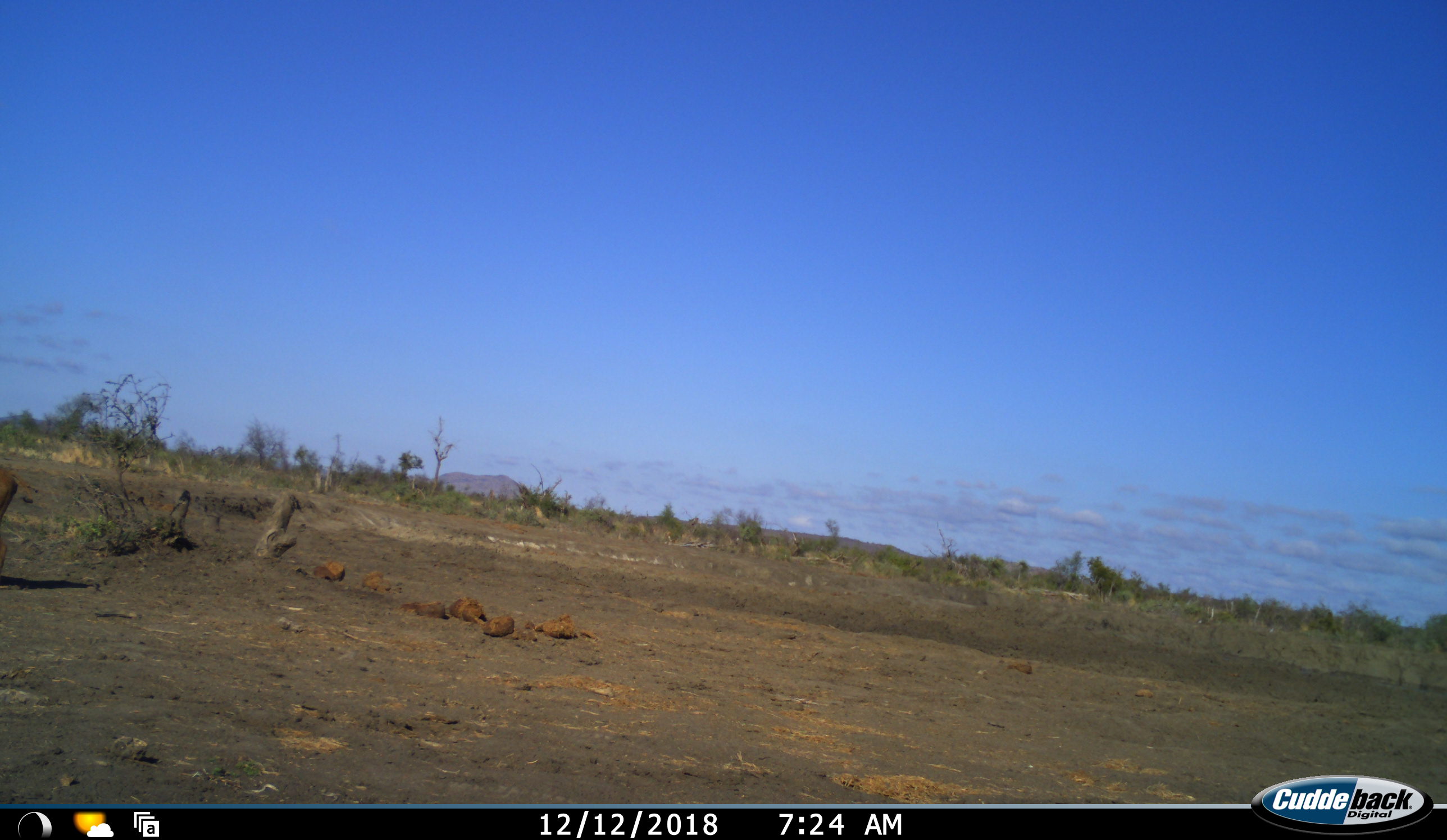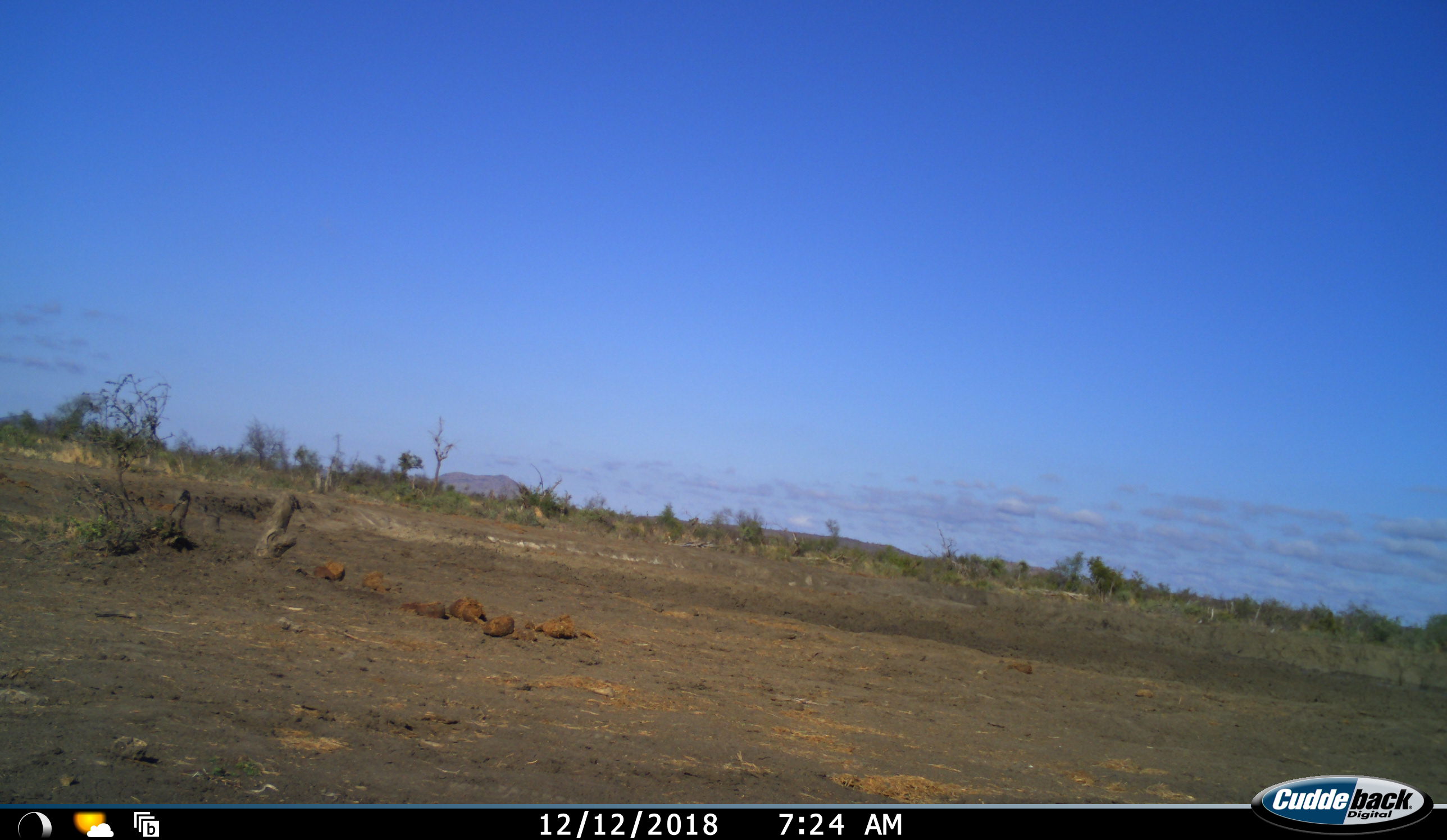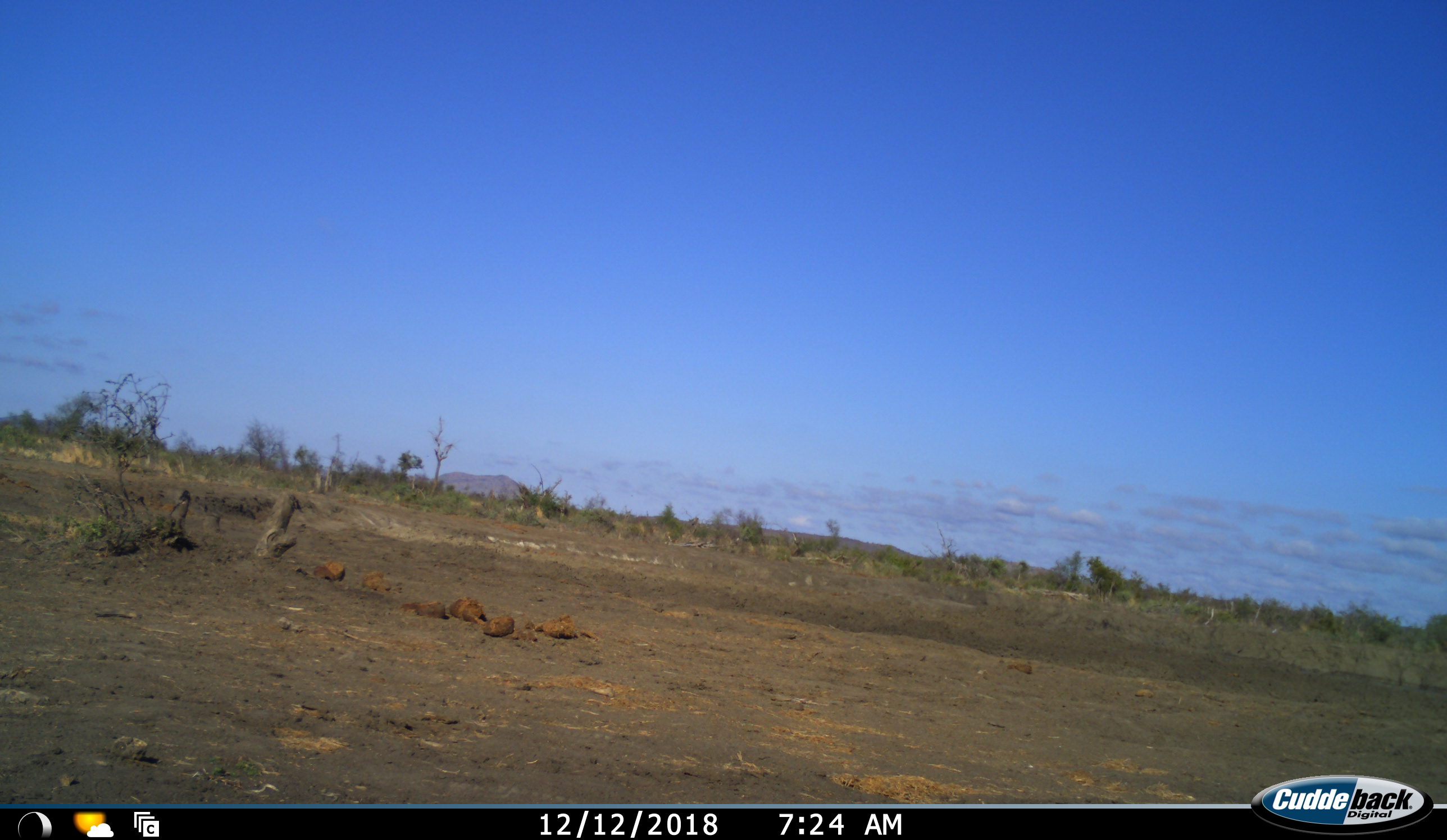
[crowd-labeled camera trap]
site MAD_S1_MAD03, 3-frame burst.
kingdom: Animalia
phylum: Chordata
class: Mammalia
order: Artiodactyla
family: Bovidae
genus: Aepyceros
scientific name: Aepyceros melampus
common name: impala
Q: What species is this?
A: Impala (Aepyceros melampus).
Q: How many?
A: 1.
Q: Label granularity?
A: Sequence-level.